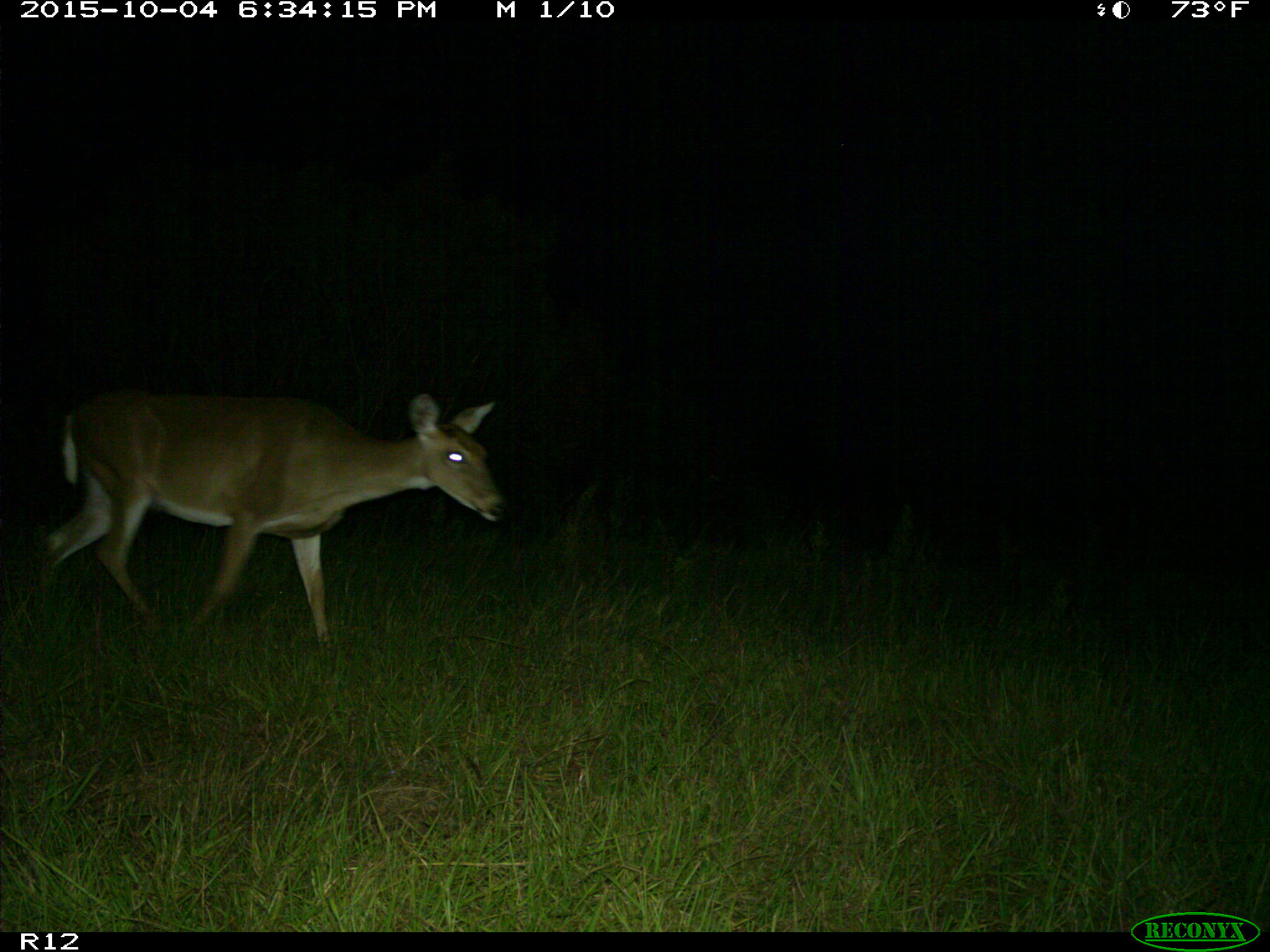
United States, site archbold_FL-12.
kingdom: Animalia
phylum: Chordata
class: Mammalia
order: Artiodactyla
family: Cervidae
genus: Odocoileus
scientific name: Odocoileus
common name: deer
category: unidentified deer